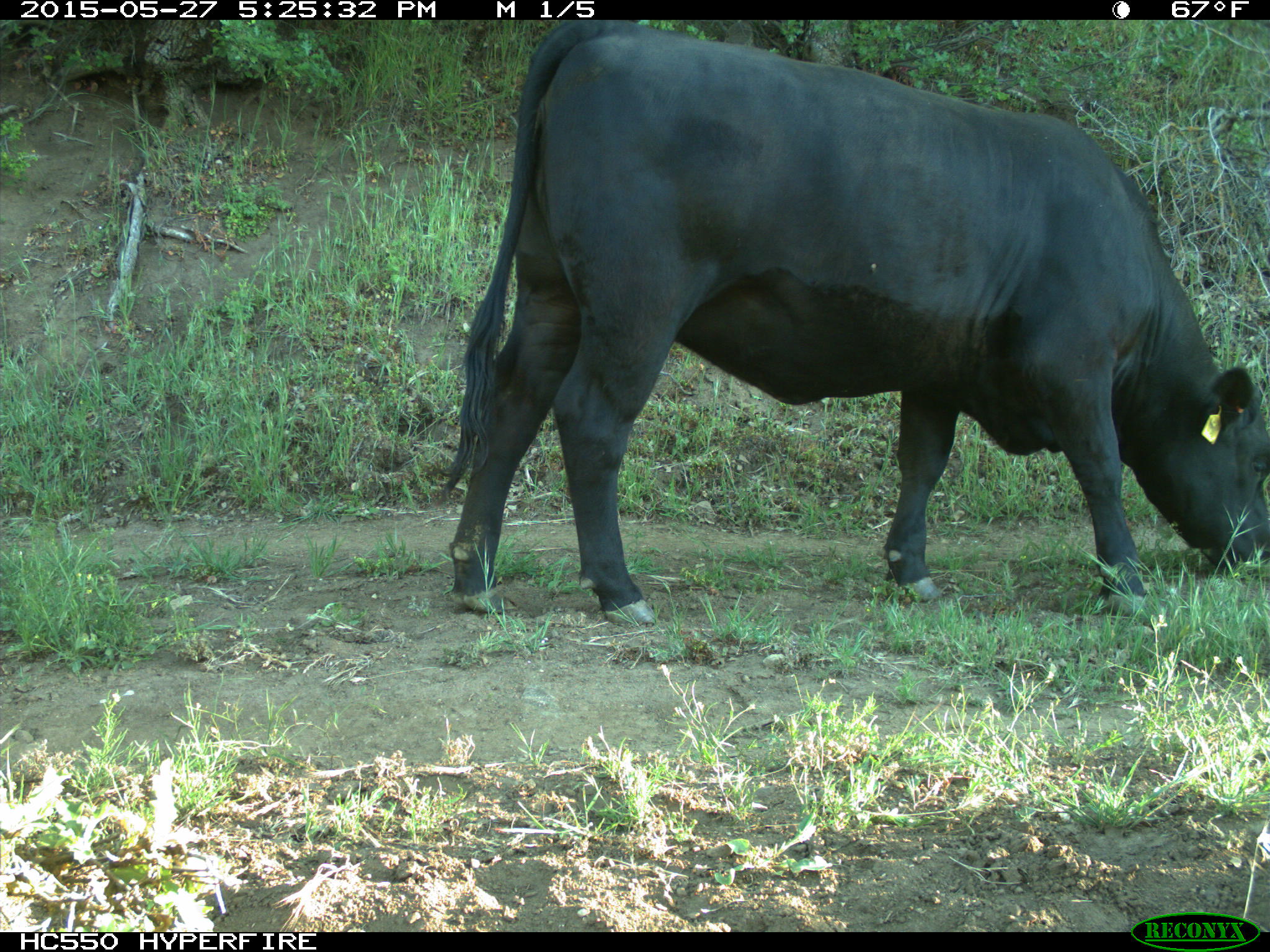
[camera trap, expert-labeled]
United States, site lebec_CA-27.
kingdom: Animalia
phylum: Chordata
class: Mammalia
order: Artiodactyla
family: Bovidae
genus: Bos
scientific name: Bos taurus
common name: domestic cow